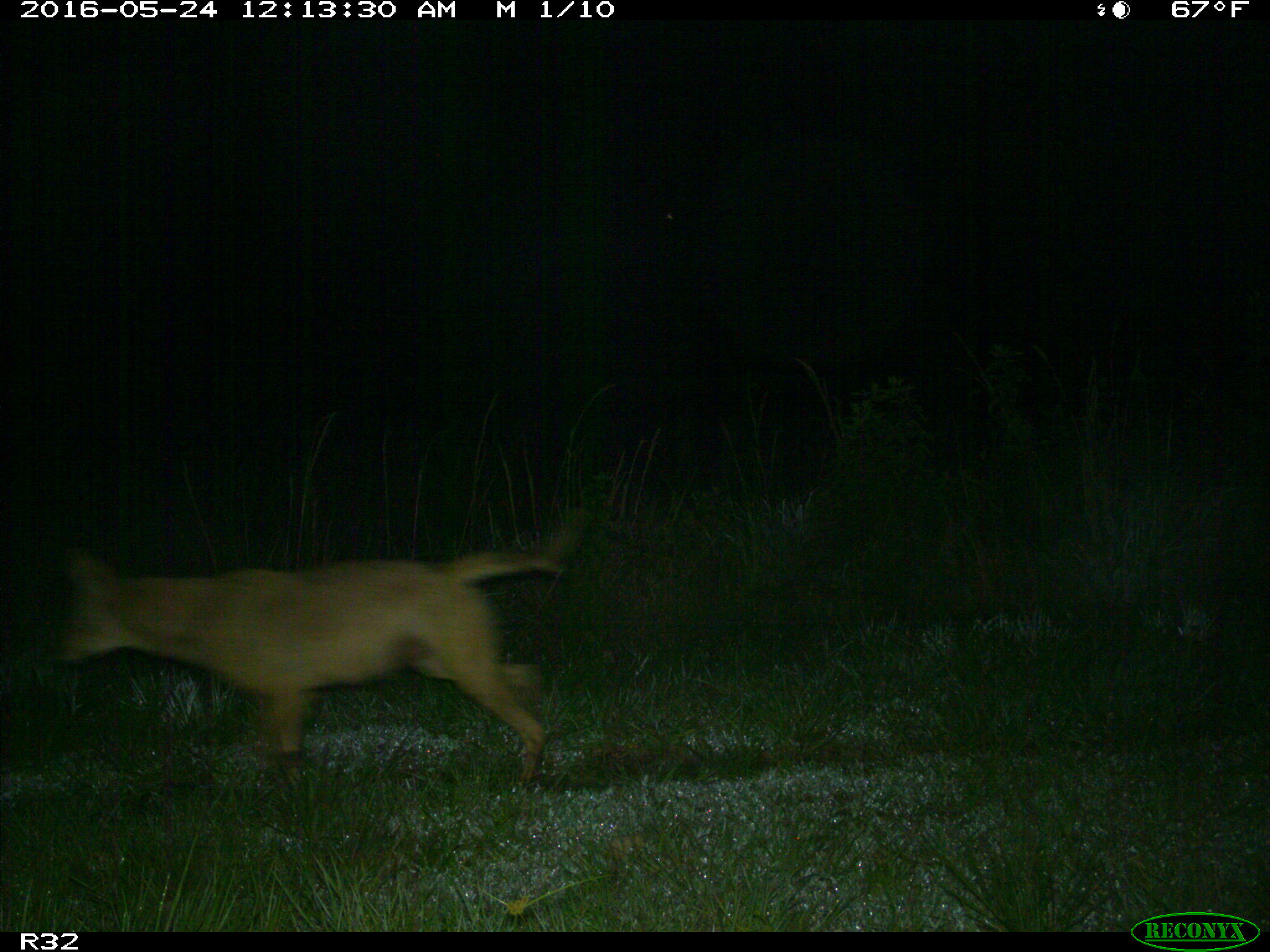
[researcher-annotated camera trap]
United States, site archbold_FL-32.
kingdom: Animalia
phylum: Chordata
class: Mammalia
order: Carnivora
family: Canidae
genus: Canis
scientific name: Canis latrans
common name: coyote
Canis latrans (coyote).